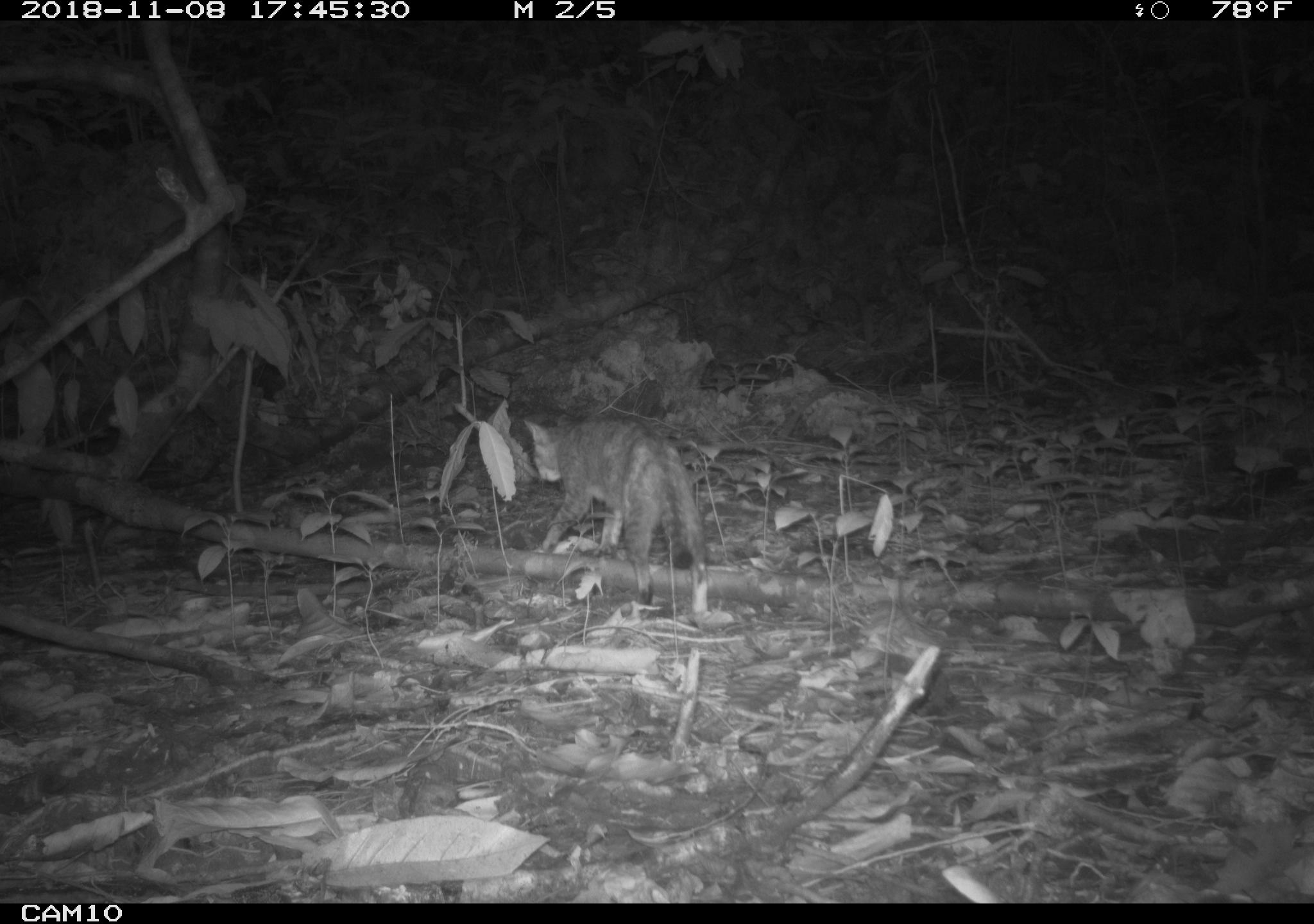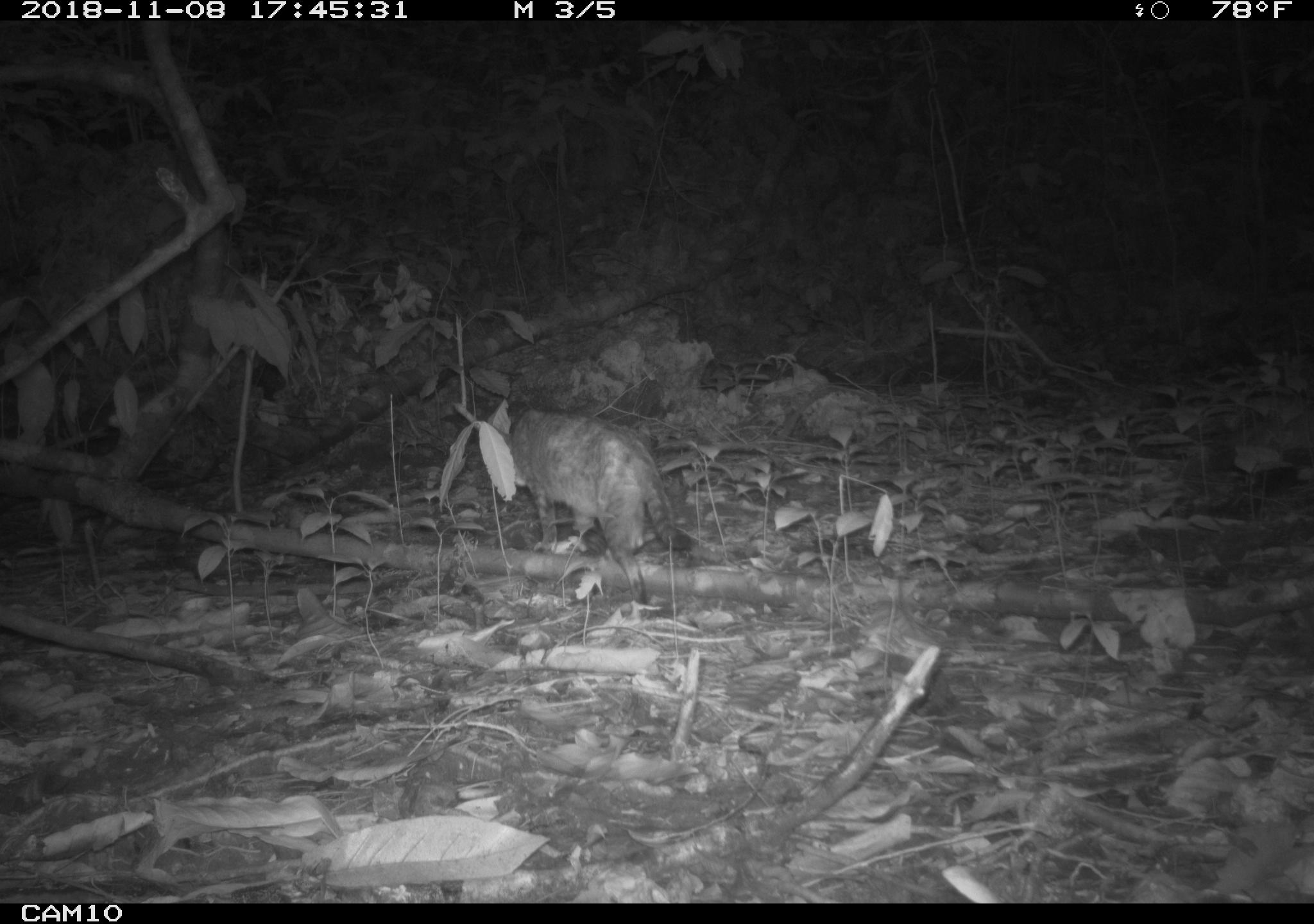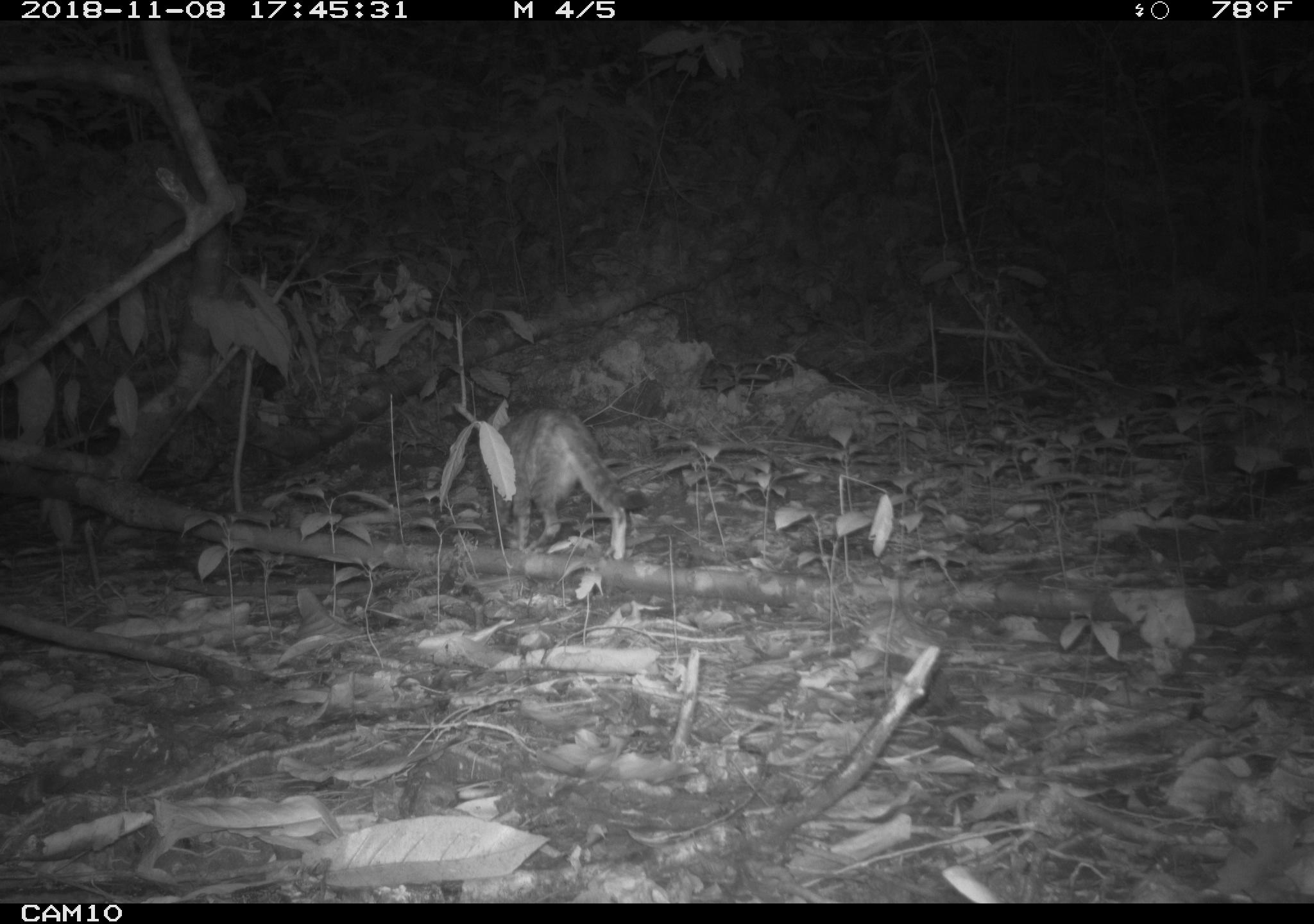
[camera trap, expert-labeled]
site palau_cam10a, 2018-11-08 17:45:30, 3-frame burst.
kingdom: Animalia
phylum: Chordata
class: Mammalia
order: Carnivora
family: Felidae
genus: Felis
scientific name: Felis catus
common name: cat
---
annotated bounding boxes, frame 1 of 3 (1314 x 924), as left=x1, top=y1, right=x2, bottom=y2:
cat: left=520, top=410, right=708, bottom=618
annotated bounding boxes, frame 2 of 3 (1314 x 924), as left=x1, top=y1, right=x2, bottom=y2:
cat: left=496, top=405, right=694, bottom=569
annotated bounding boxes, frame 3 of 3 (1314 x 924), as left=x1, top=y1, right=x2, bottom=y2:
cat: left=475, top=403, right=635, bottom=558